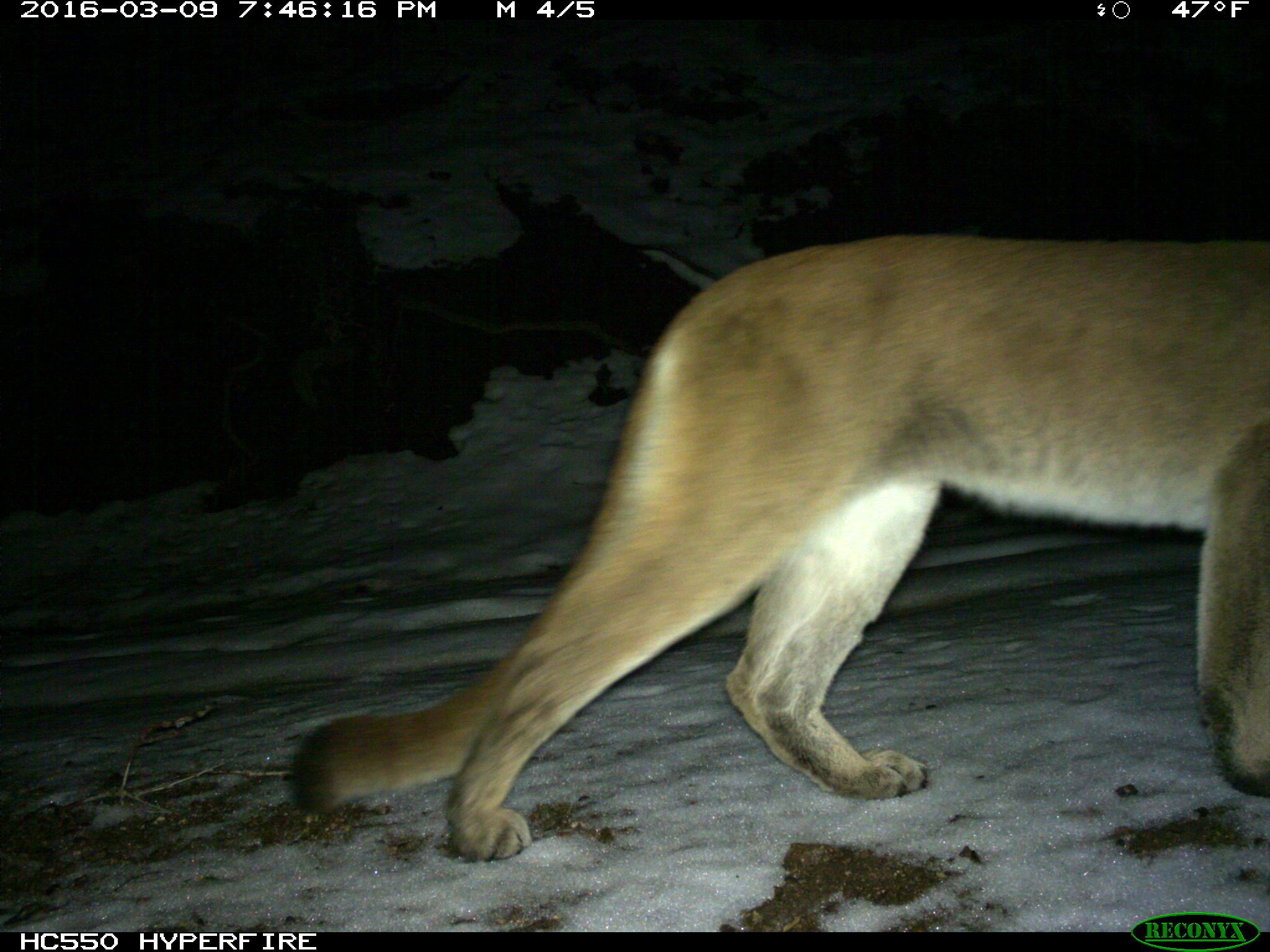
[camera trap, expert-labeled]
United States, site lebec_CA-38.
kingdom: Animalia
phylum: Chordata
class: Mammalia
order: Carnivora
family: Felidae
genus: Puma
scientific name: Puma concolor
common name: mountain lion